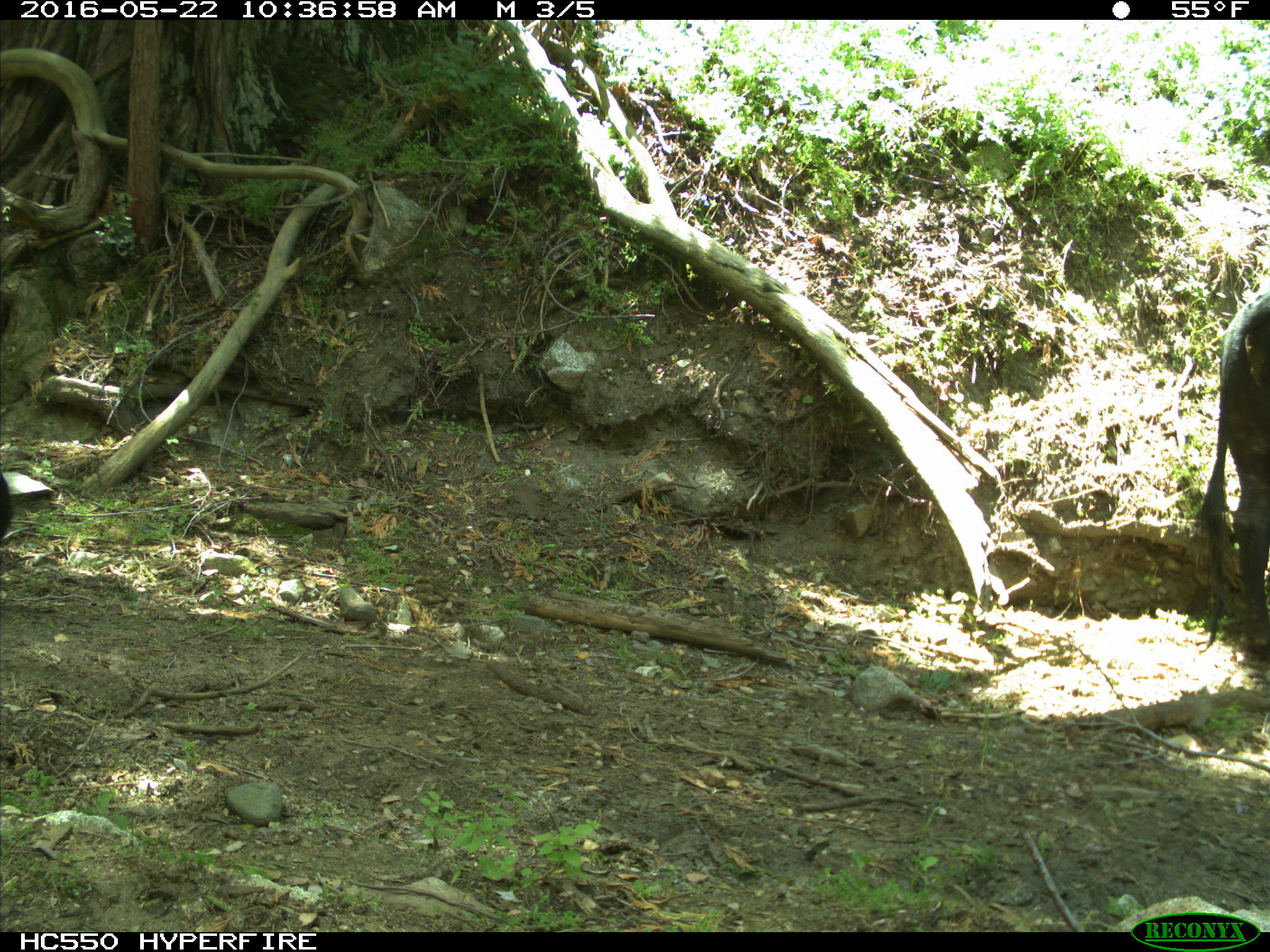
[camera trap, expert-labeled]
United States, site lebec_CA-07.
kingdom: Animalia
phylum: Chordata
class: Mammalia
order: Artiodactyla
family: Bovidae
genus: Bos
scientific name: Bos taurus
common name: domestic cow